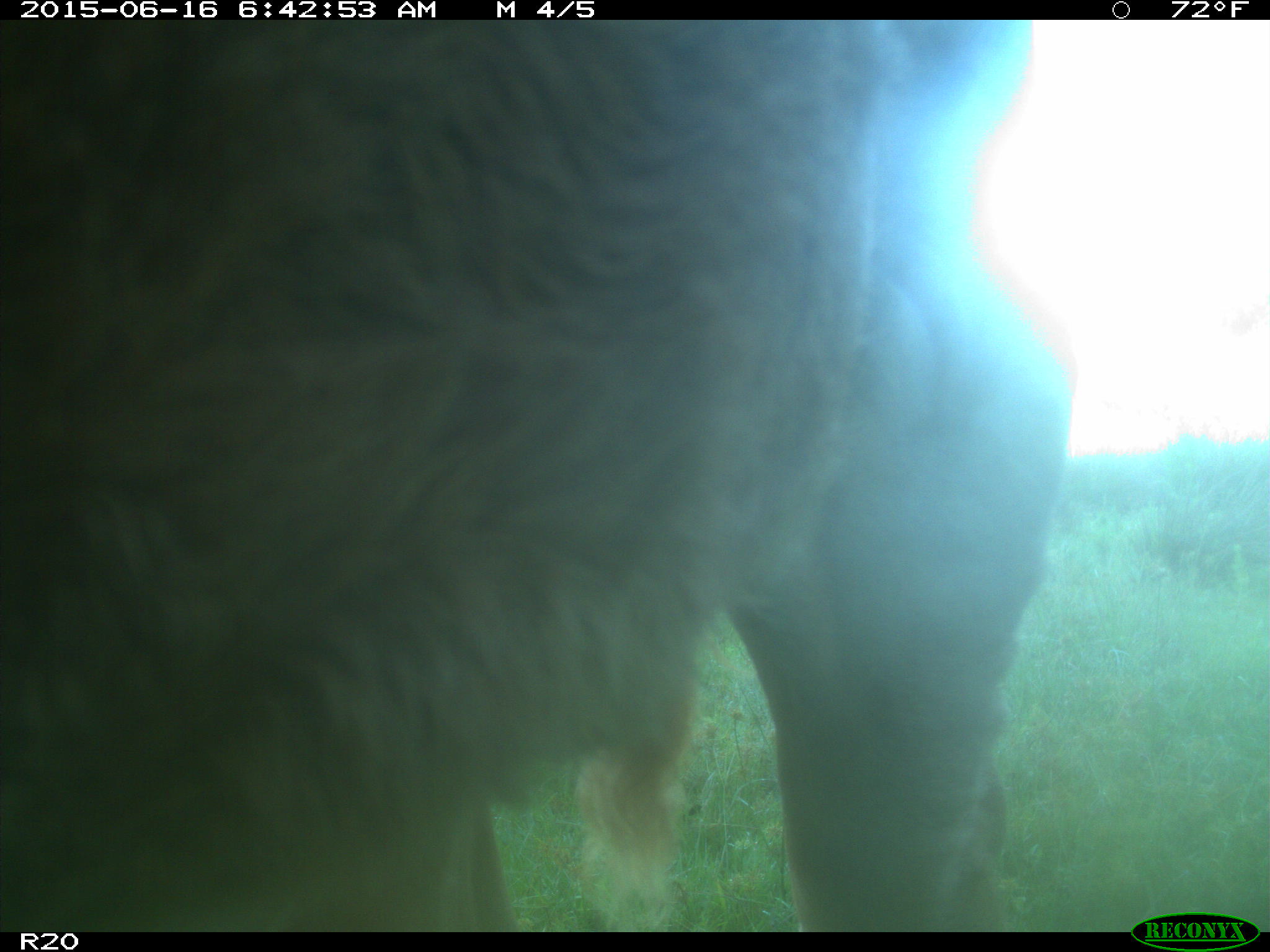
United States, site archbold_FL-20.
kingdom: Animalia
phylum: Chordata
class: Mammalia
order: Artiodactyla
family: Bovidae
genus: Bos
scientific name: Bos taurus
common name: domestic cow